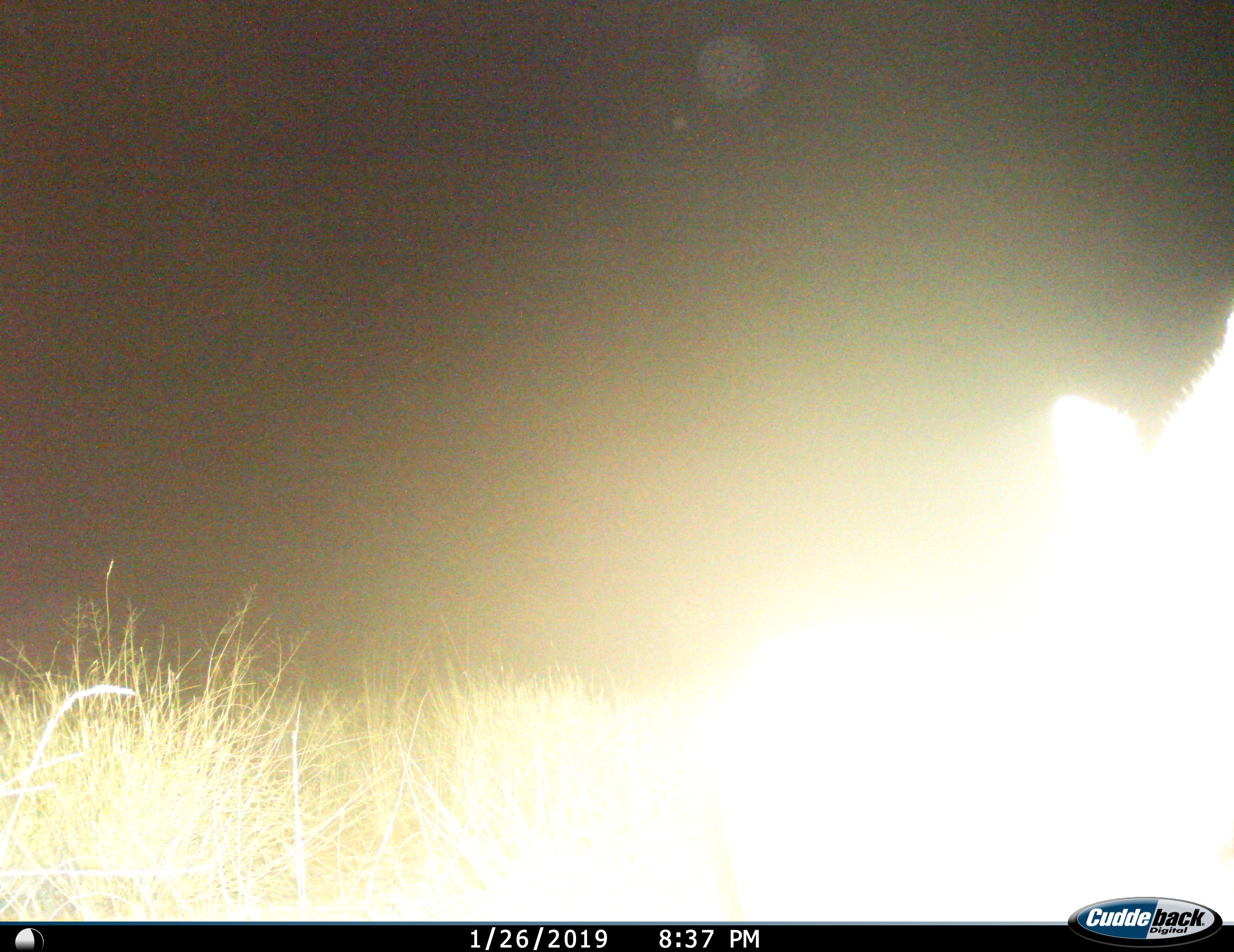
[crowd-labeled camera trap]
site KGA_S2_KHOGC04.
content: unidentified animal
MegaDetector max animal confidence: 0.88